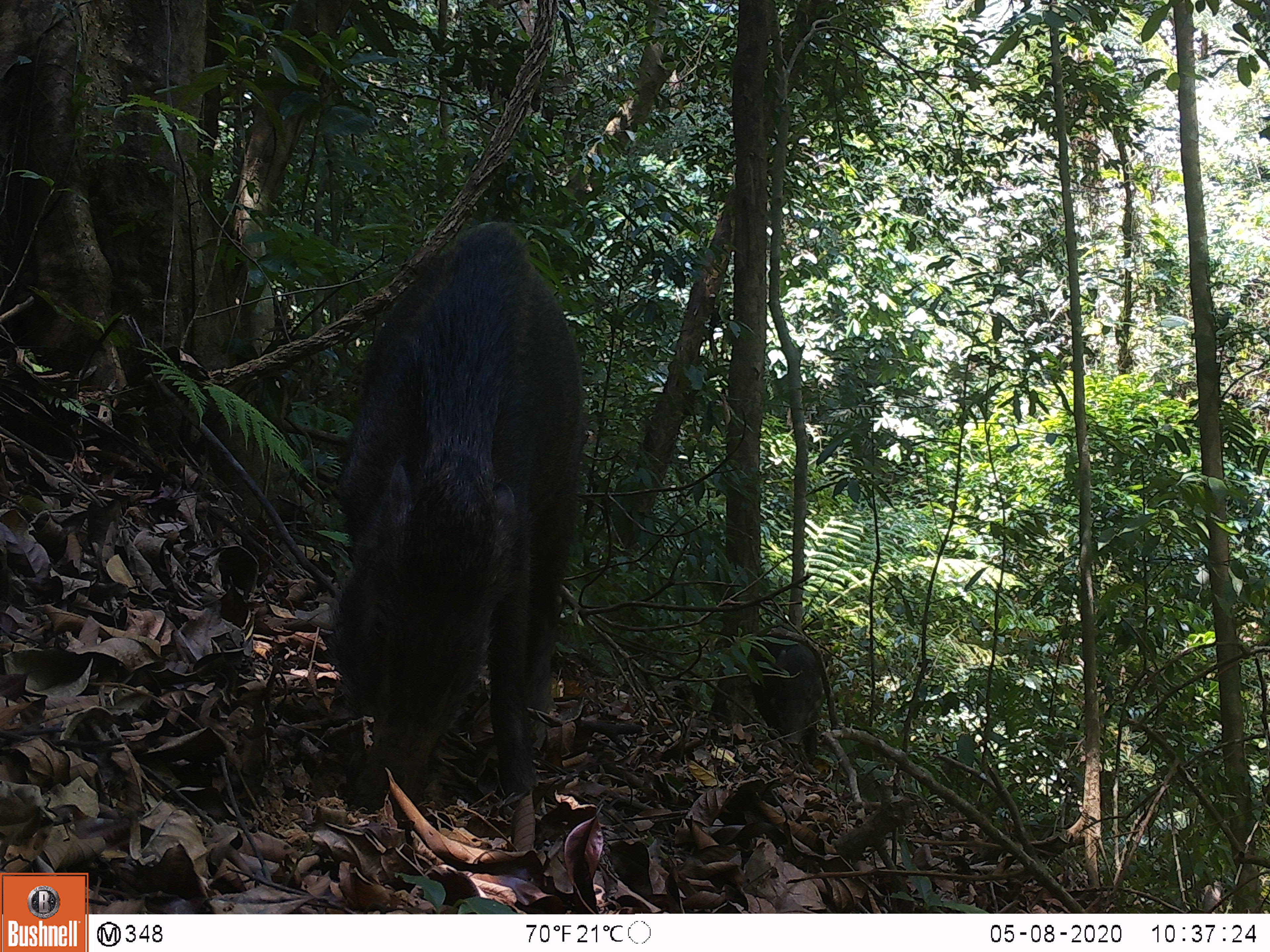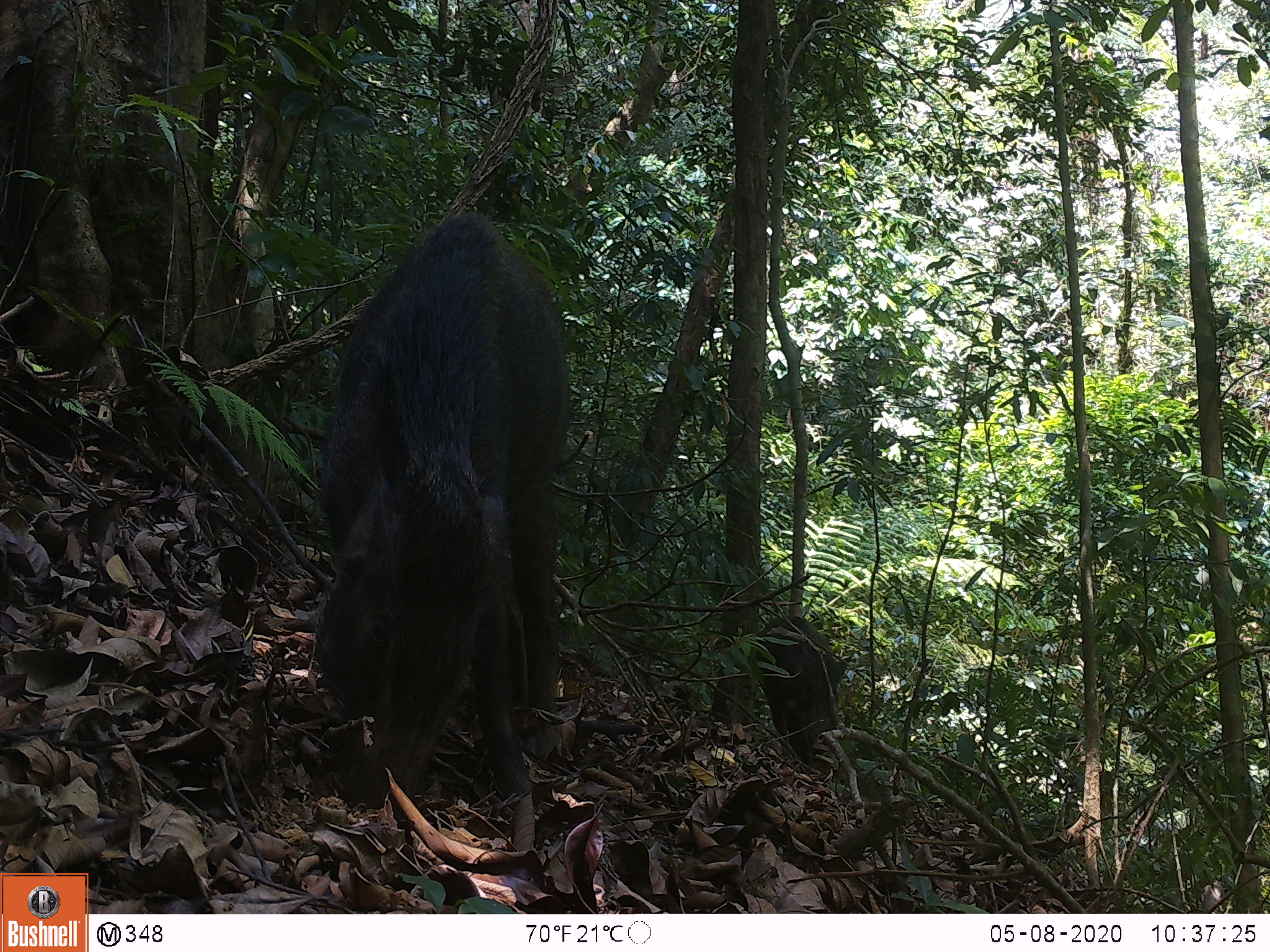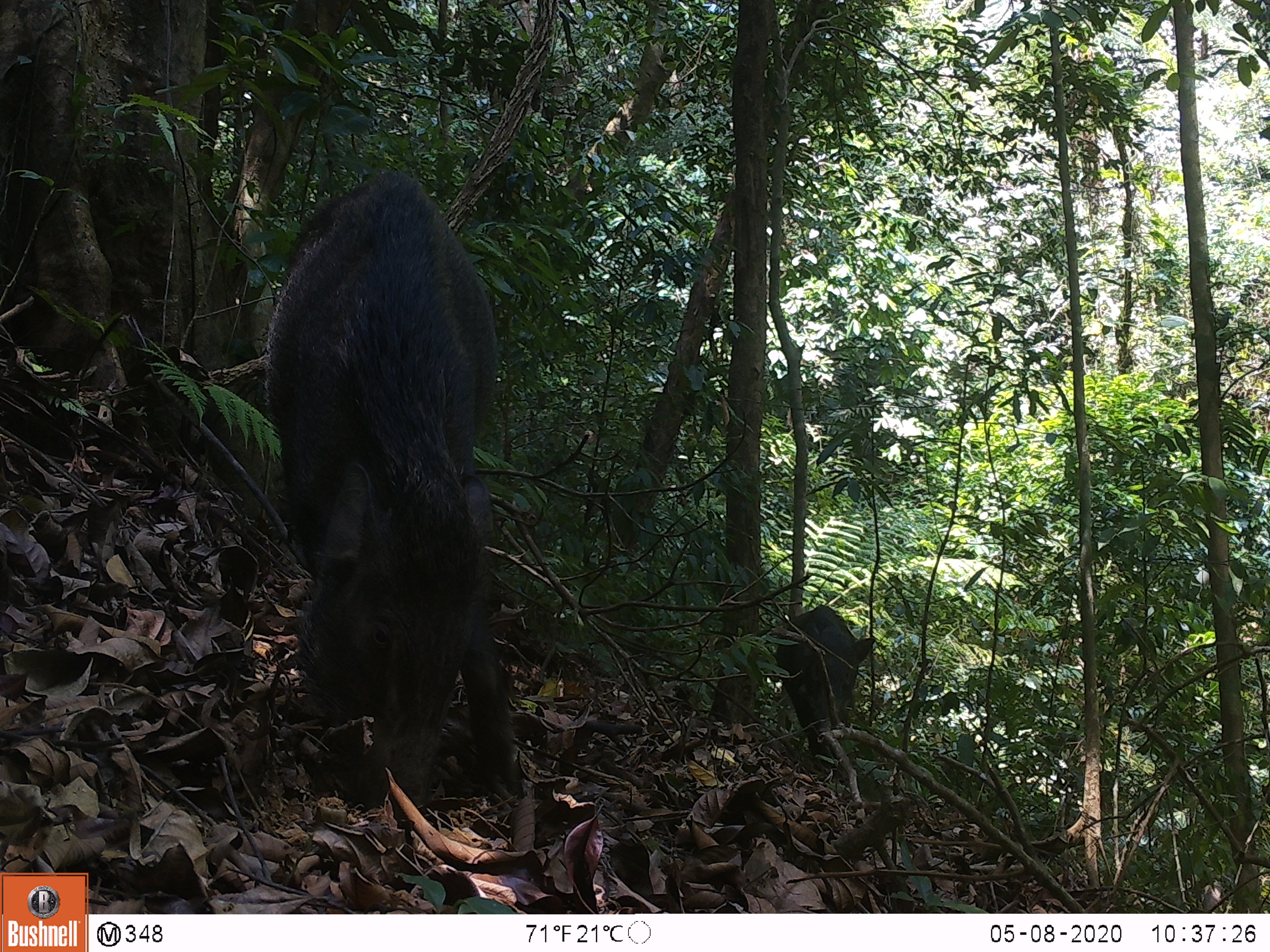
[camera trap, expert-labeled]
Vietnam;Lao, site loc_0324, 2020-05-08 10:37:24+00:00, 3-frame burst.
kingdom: Animalia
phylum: Chordata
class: Mammalia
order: Artiodactyla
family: Suidae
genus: Sus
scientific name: Sus scrofa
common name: eurasian wild pig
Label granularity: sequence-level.